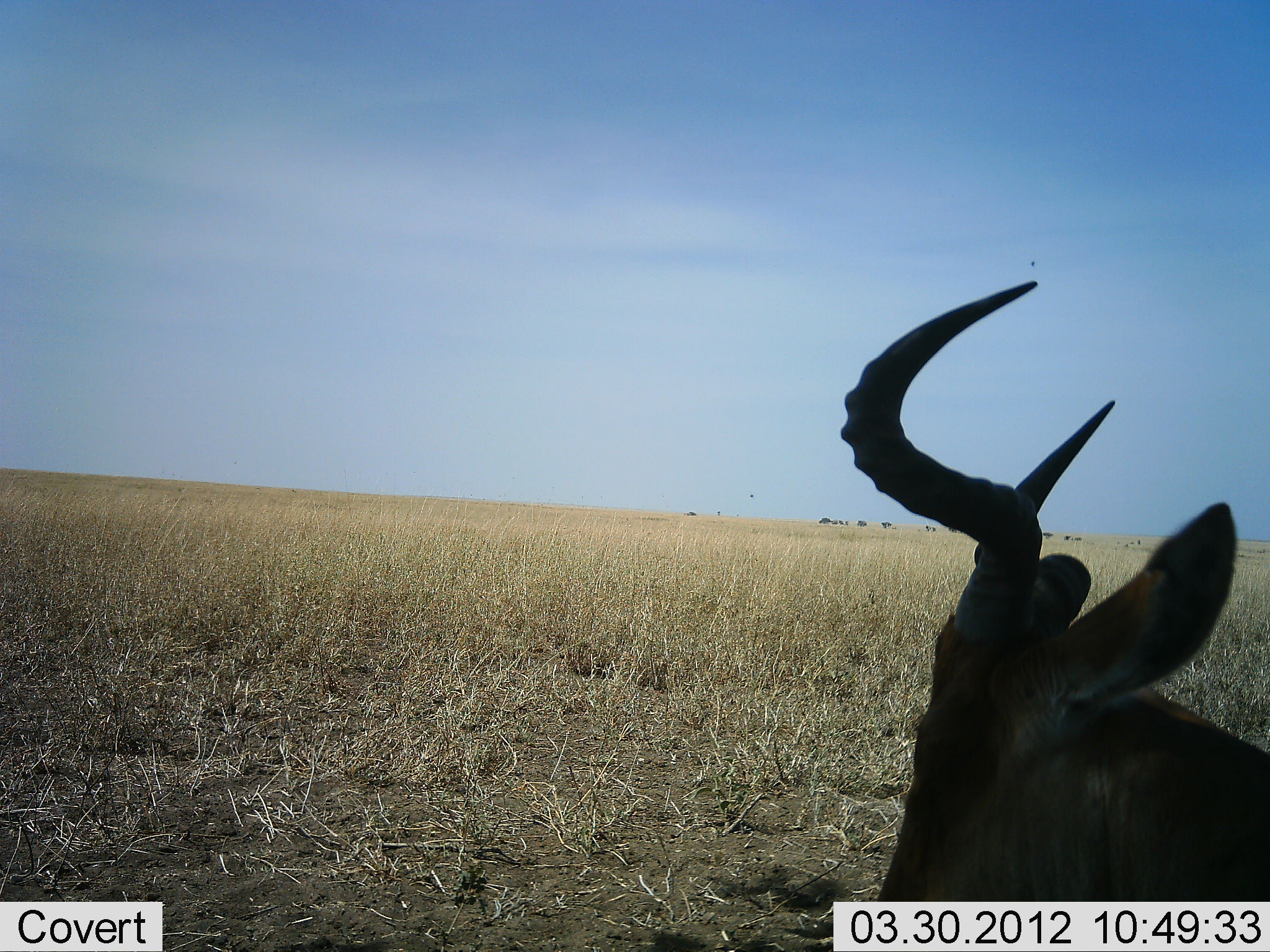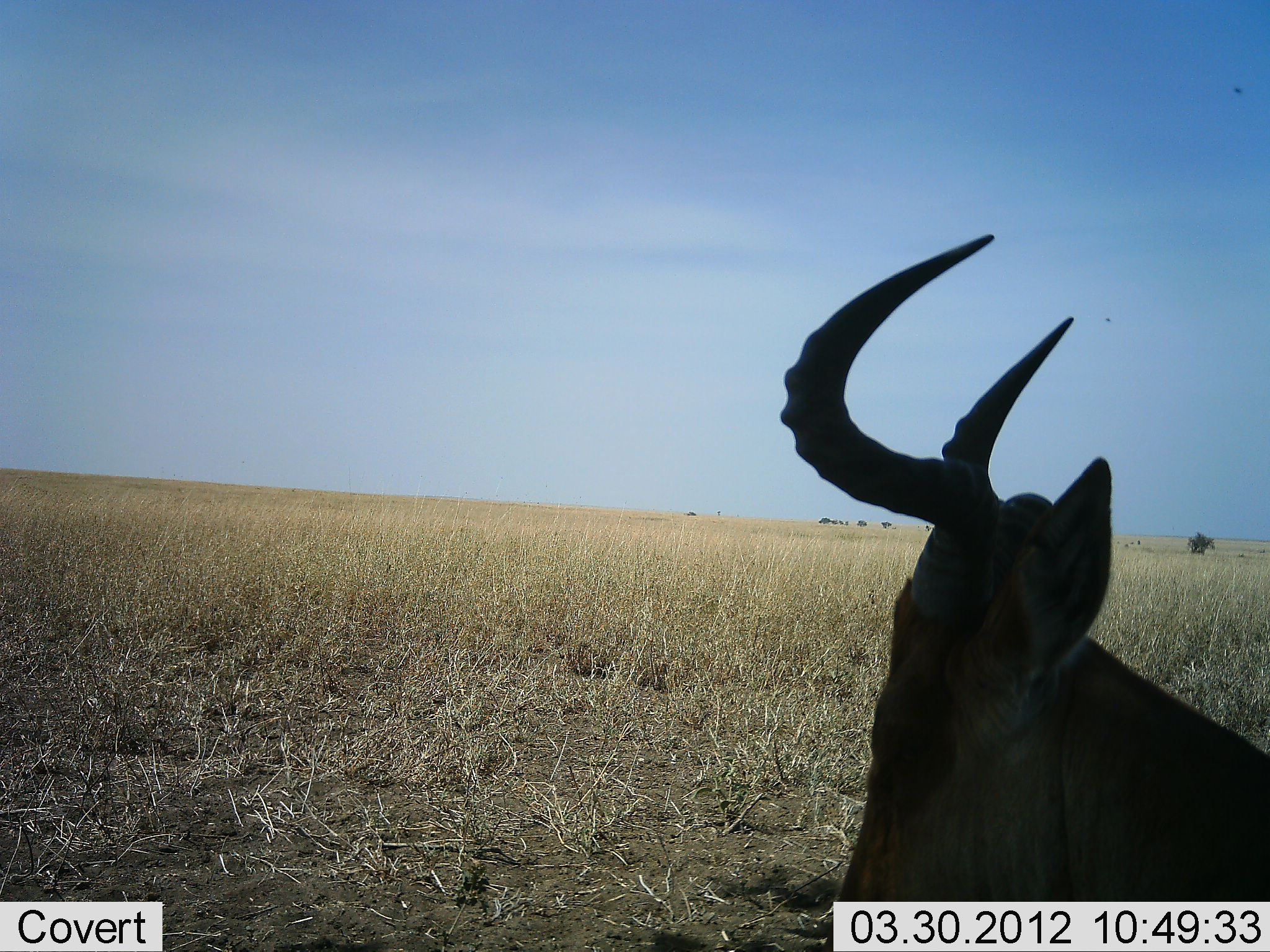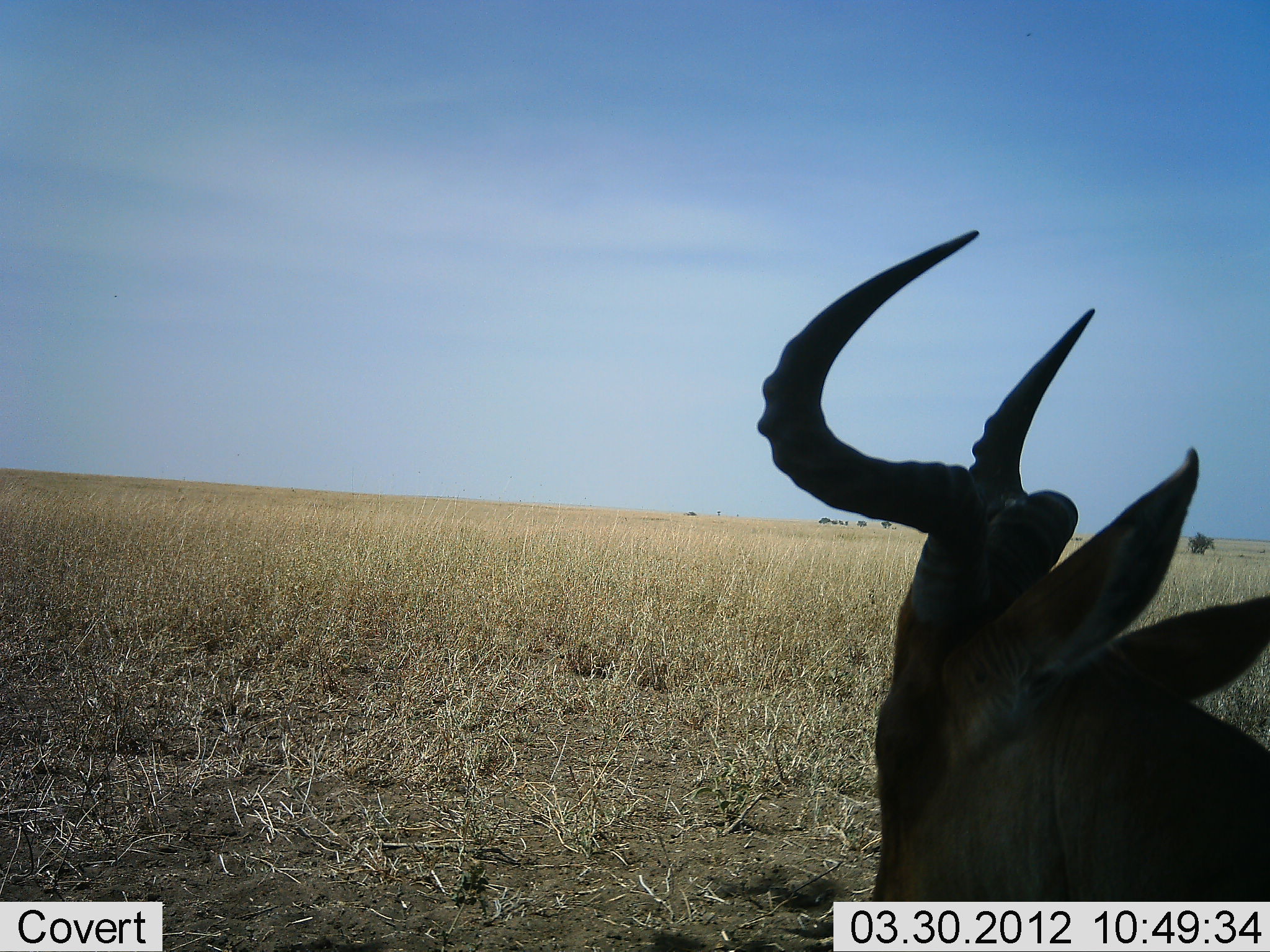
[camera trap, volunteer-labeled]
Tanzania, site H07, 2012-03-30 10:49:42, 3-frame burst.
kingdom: Animalia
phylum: Chordata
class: Mammalia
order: Artiodactyla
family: Bovidae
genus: Alcelaphus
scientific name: Alcelaphus buselaphus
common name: hartebeest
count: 1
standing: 54%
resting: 46%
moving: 0%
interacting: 0%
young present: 0%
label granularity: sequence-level